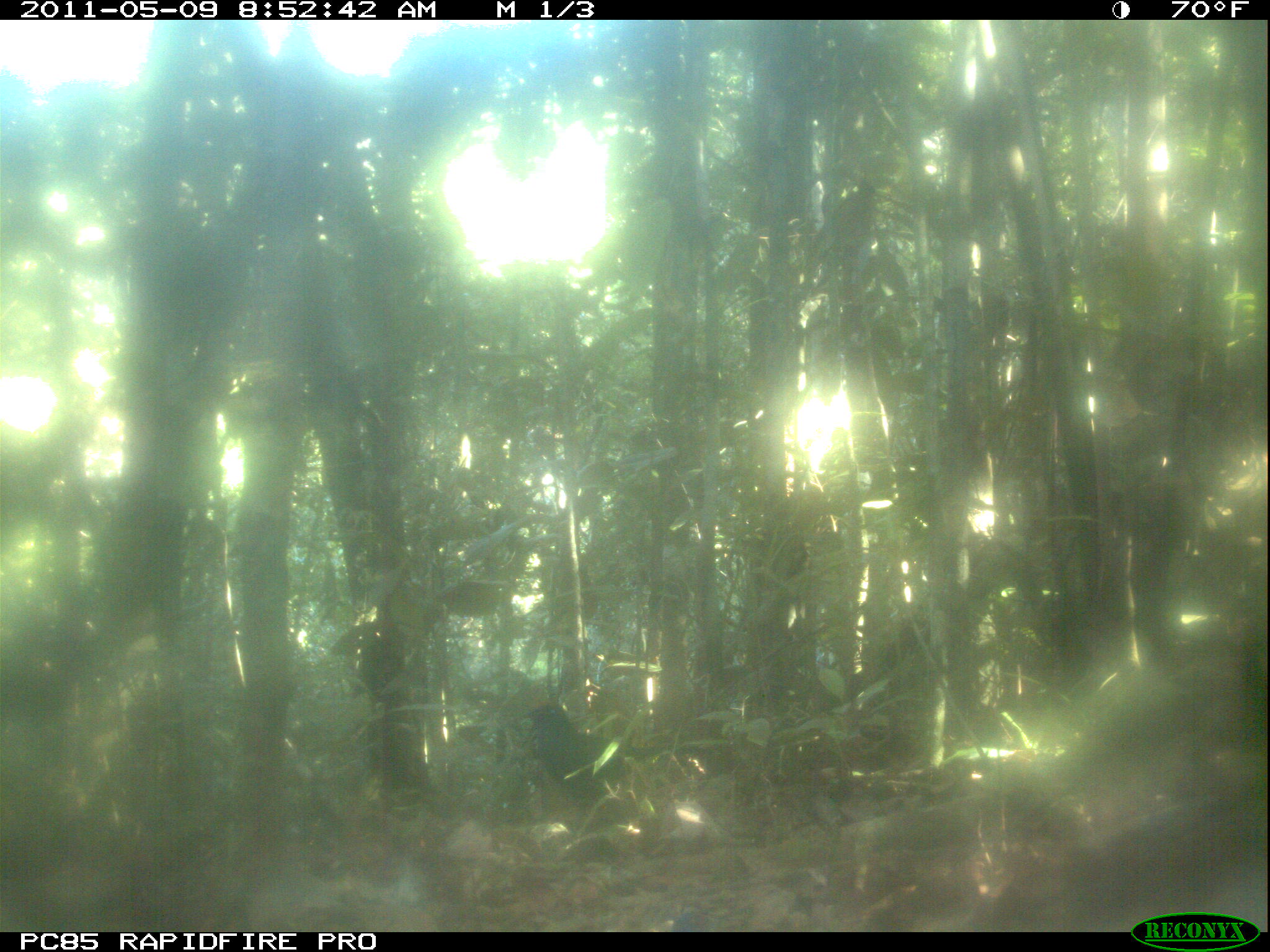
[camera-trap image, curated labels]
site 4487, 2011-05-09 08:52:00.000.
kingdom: Animalia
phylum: Chordata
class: Aves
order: Cuculiformes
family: Cuculidae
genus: Coua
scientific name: Coua serriana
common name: red-breasted coua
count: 1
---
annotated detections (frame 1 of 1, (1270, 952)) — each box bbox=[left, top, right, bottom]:
coua serriana: bbox=[521, 702, 713, 834]